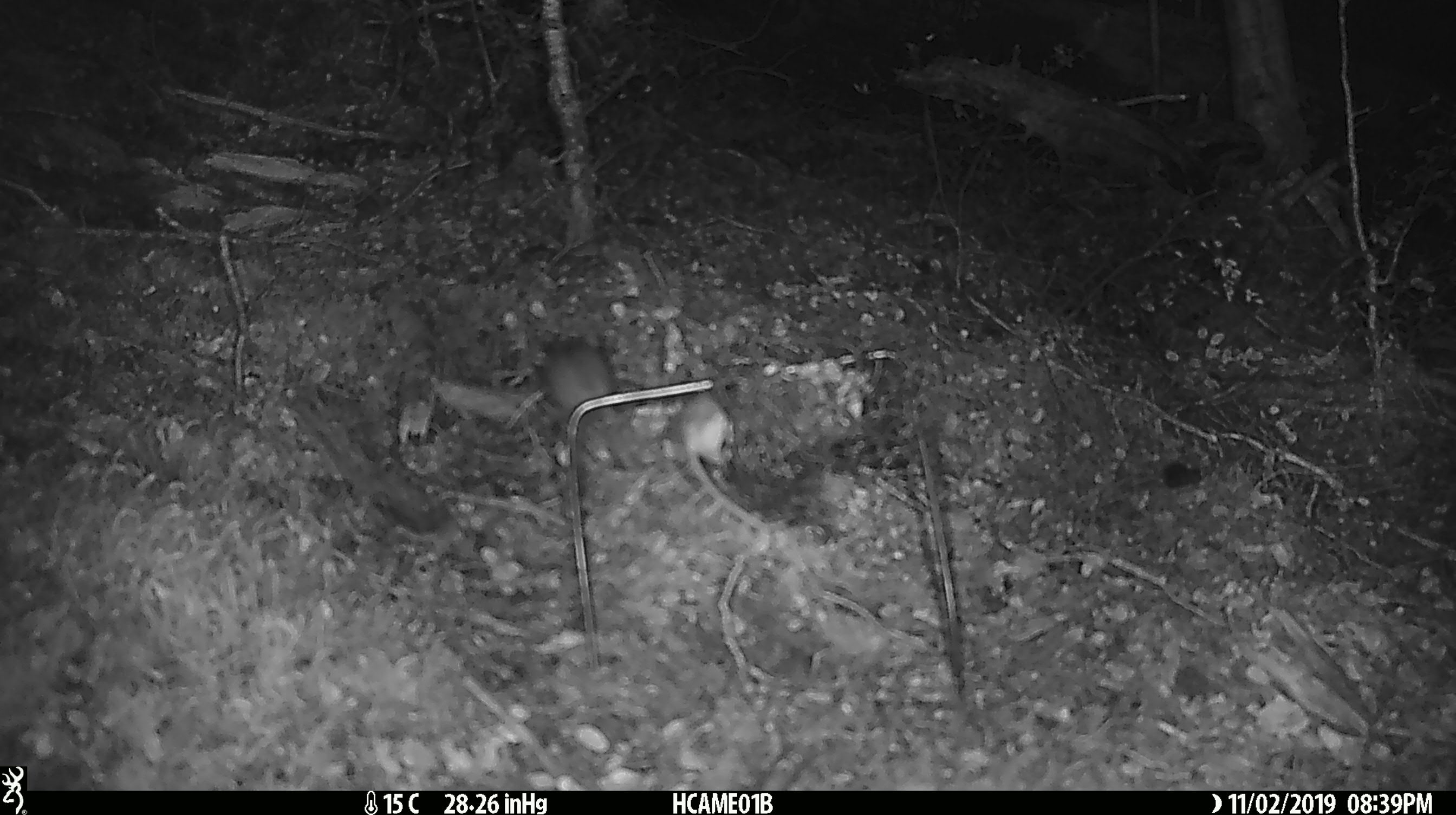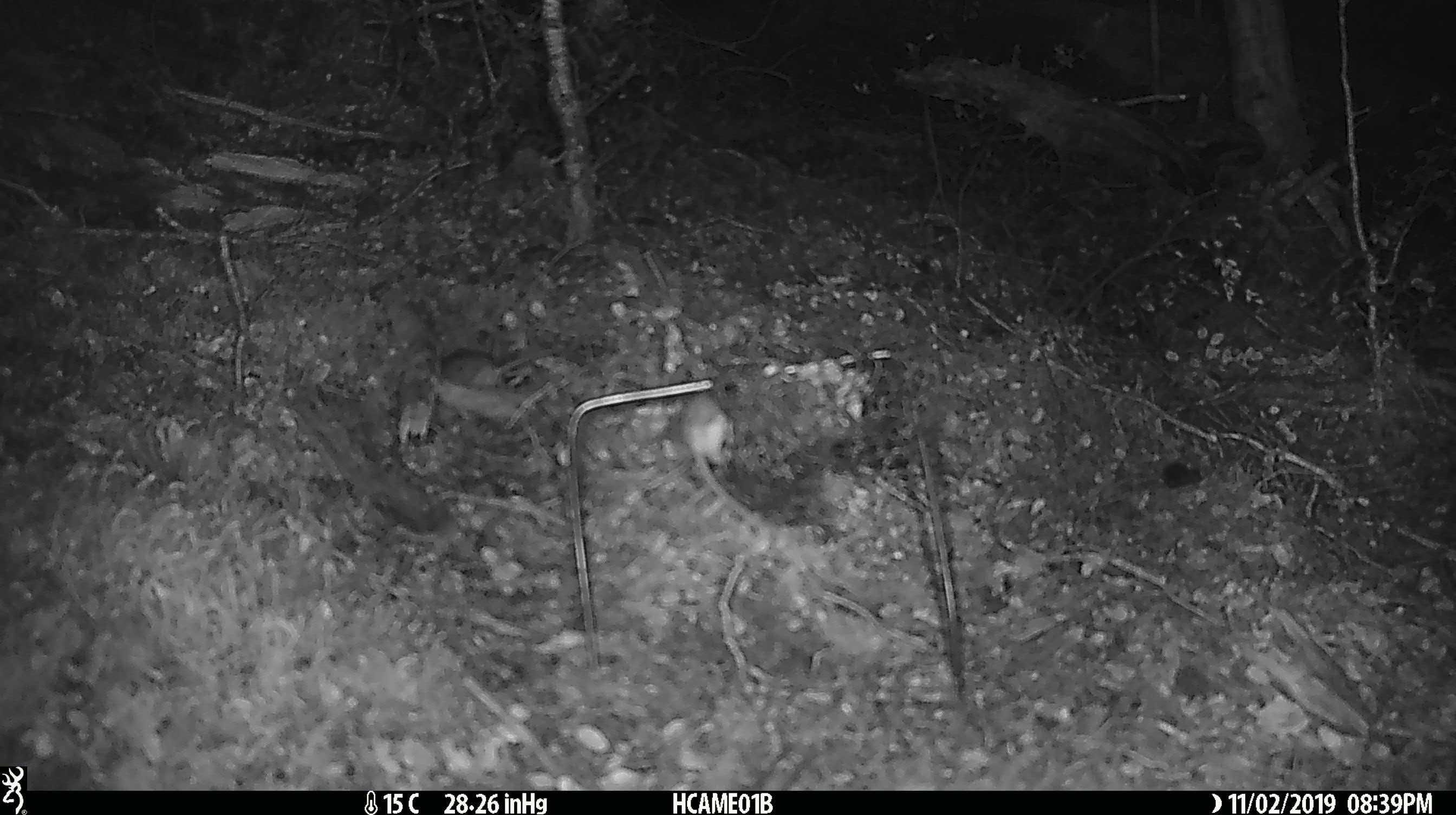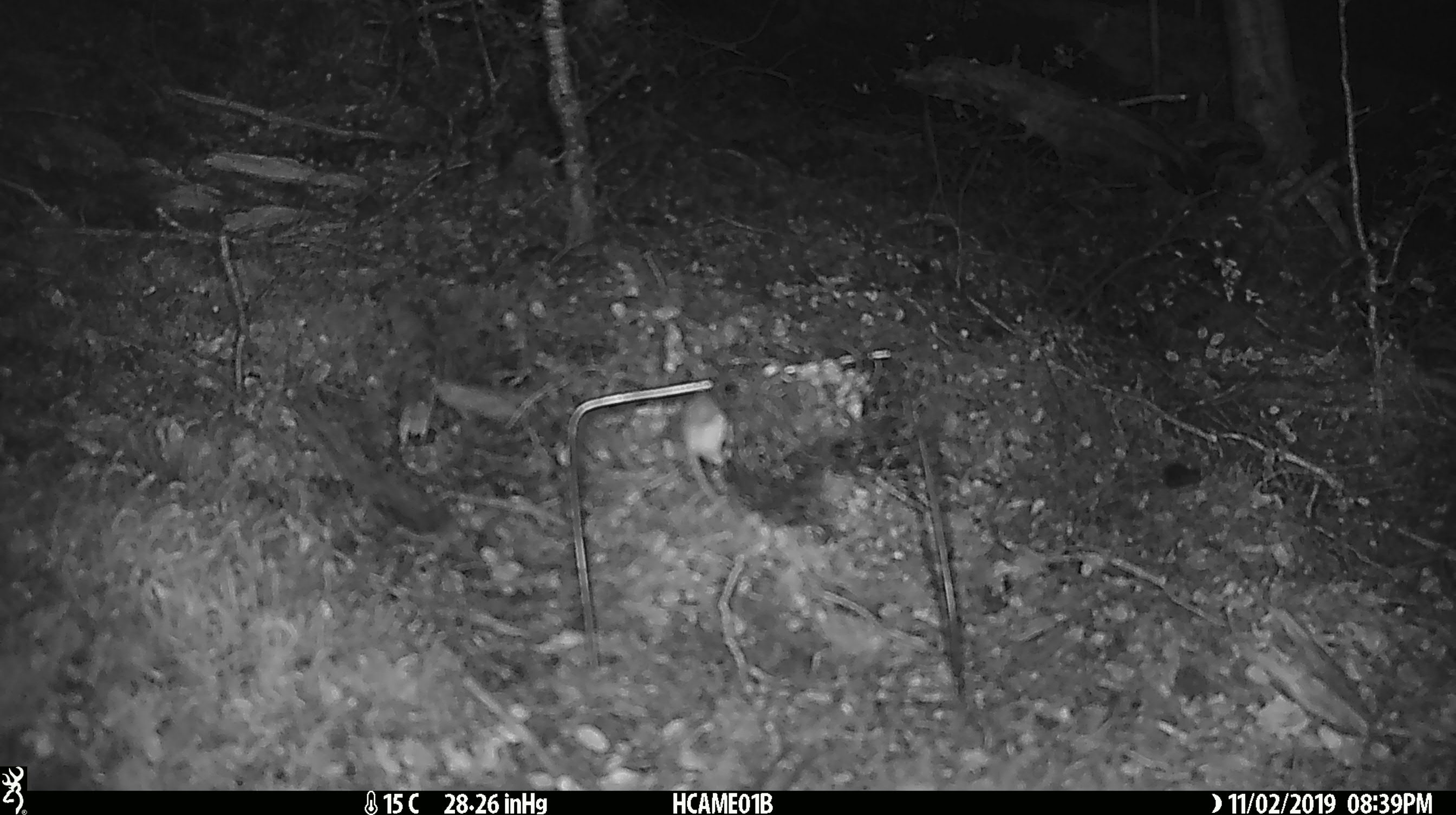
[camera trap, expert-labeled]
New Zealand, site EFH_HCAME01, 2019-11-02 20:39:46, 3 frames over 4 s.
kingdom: Animalia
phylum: Chordata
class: Mammalia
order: Rodentia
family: Muridae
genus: Mus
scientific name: Mus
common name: mouse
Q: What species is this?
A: Mouse (Mus).